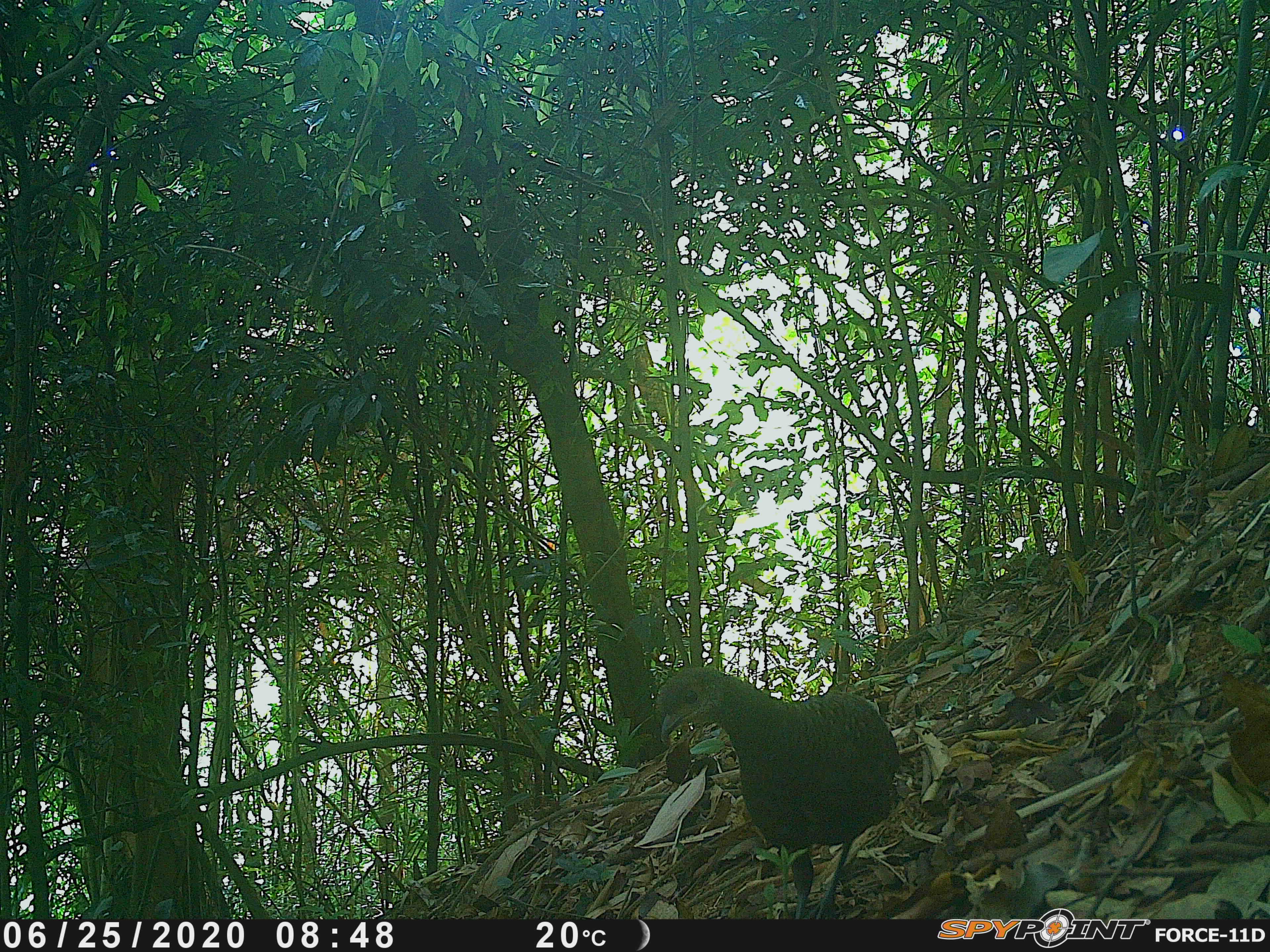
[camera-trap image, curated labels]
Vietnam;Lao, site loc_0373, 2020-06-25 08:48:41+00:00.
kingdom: Animalia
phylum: Chordata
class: Aves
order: Galliformes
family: Phasianidae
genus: Polyplectron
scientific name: Polyplectron bicalcaratum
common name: gray peacock-pheasant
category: grey peacock pheasant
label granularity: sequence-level